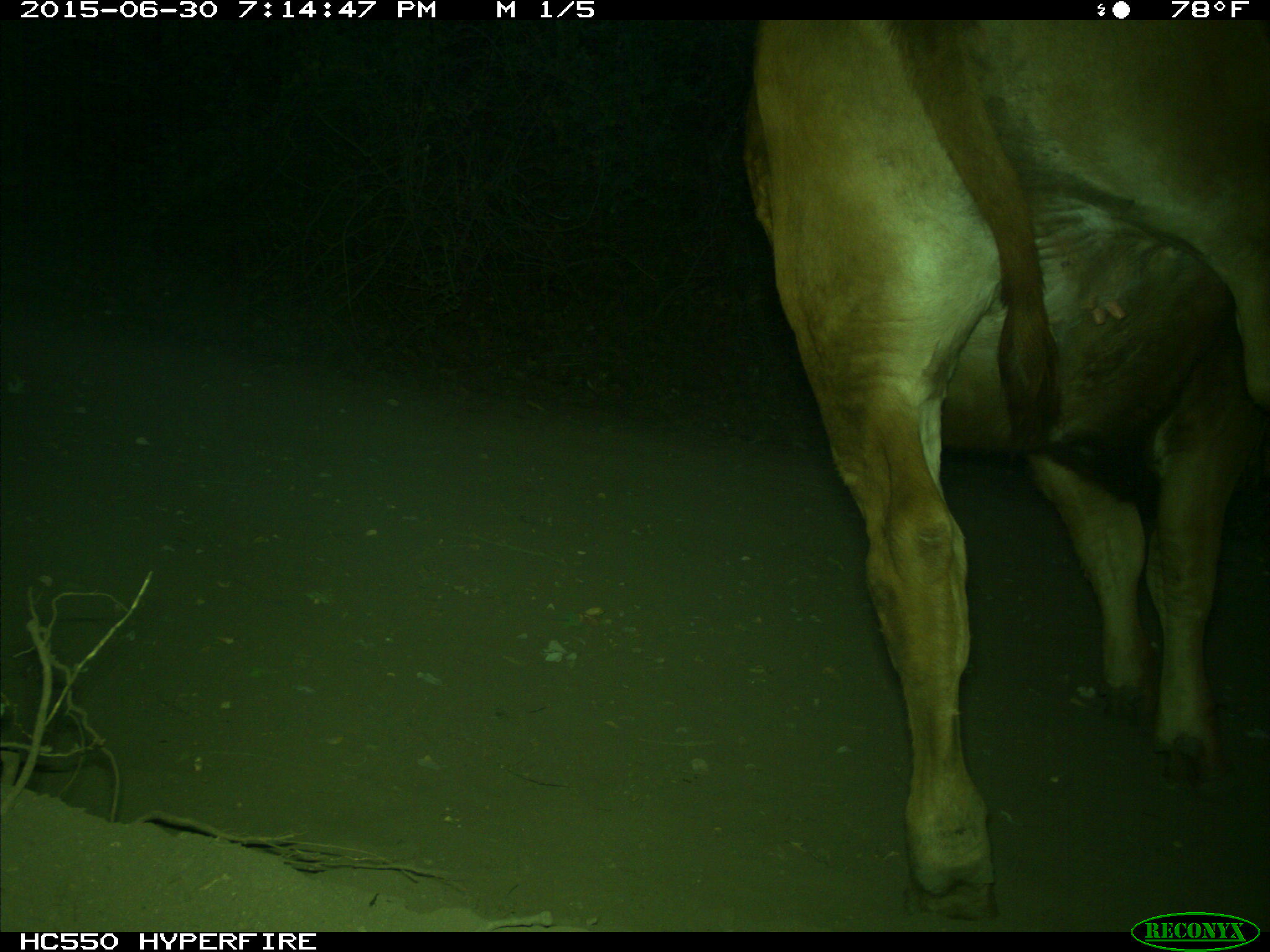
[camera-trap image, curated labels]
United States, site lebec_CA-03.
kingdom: Animalia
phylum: Chordata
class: Mammalia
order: Artiodactyla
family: Bovidae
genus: Bos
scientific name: Bos taurus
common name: domestic cow